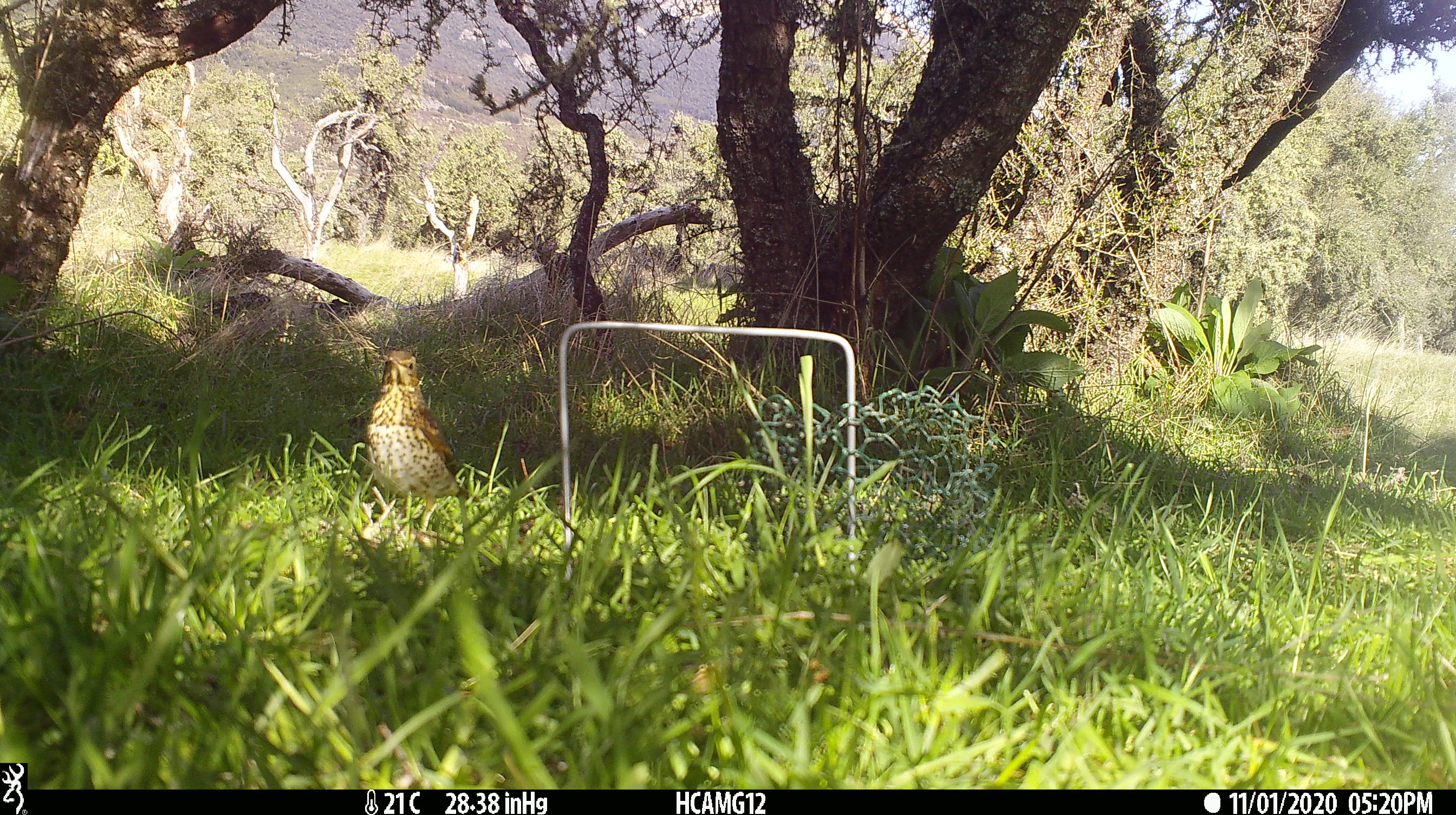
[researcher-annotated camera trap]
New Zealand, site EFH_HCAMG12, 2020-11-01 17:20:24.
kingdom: Animalia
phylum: Chordata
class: Aves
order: Passeriformes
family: Turdidae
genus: Turdus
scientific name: Turdus philomelos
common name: song thrush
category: thrush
Thrush (song thrush) (Turdus philomelos).